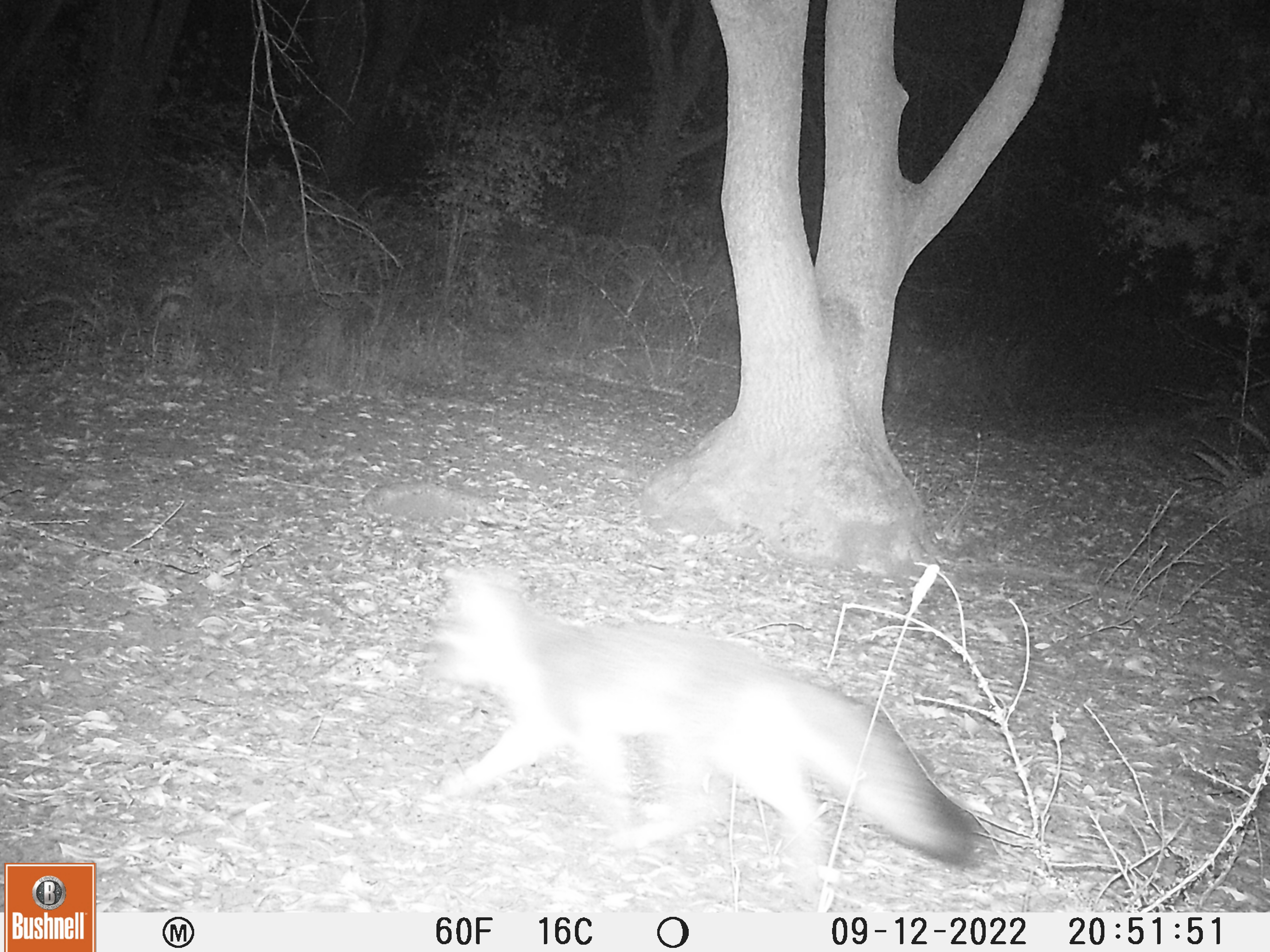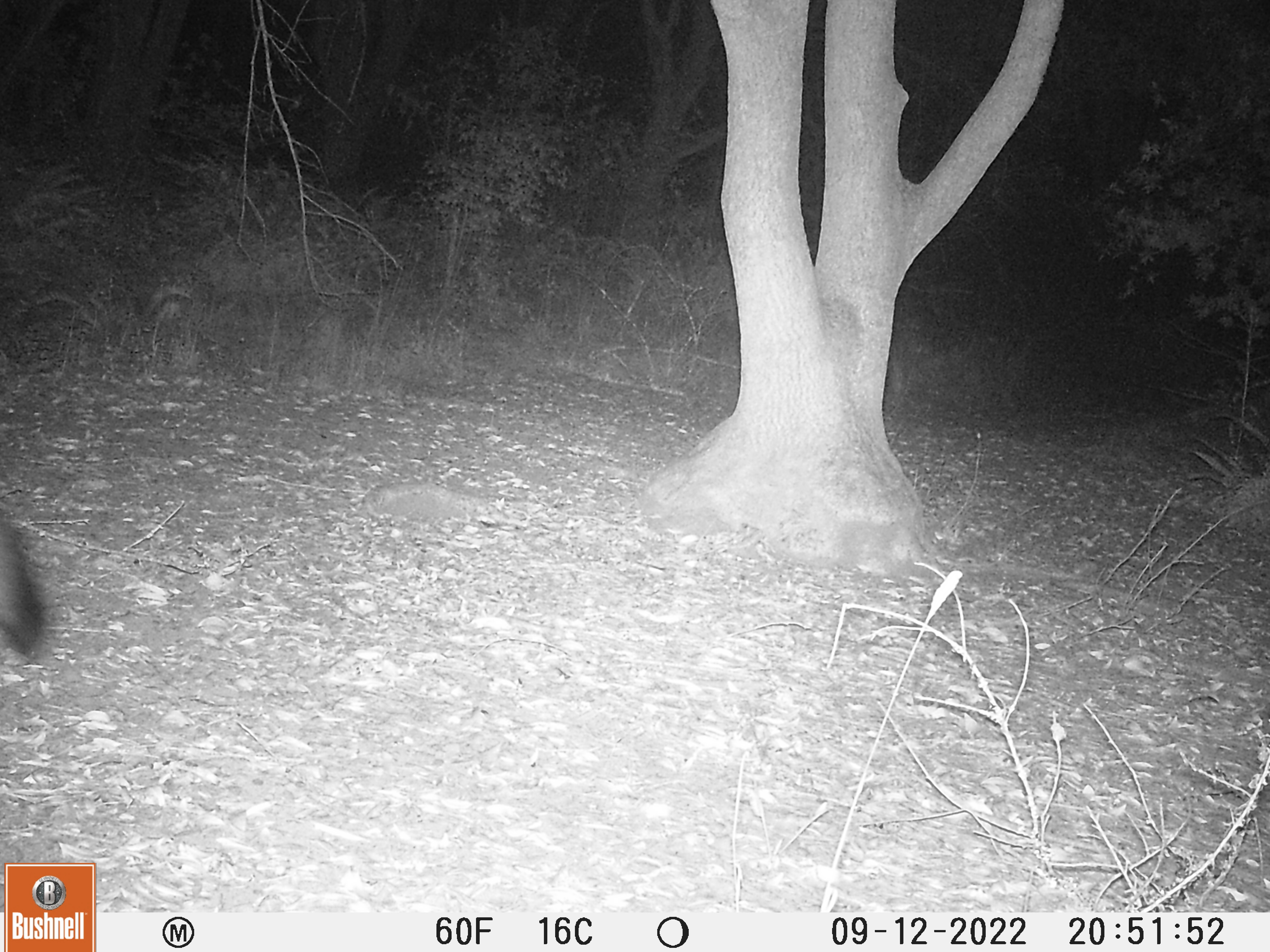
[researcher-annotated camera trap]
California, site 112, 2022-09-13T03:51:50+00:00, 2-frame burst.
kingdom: Animalia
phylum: Chordata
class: Mammalia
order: Carnivora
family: Canidae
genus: Urocyon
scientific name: Urocyon cinereoargenteus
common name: gray fox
Gray fox (Urocyon cinereoargenteus).